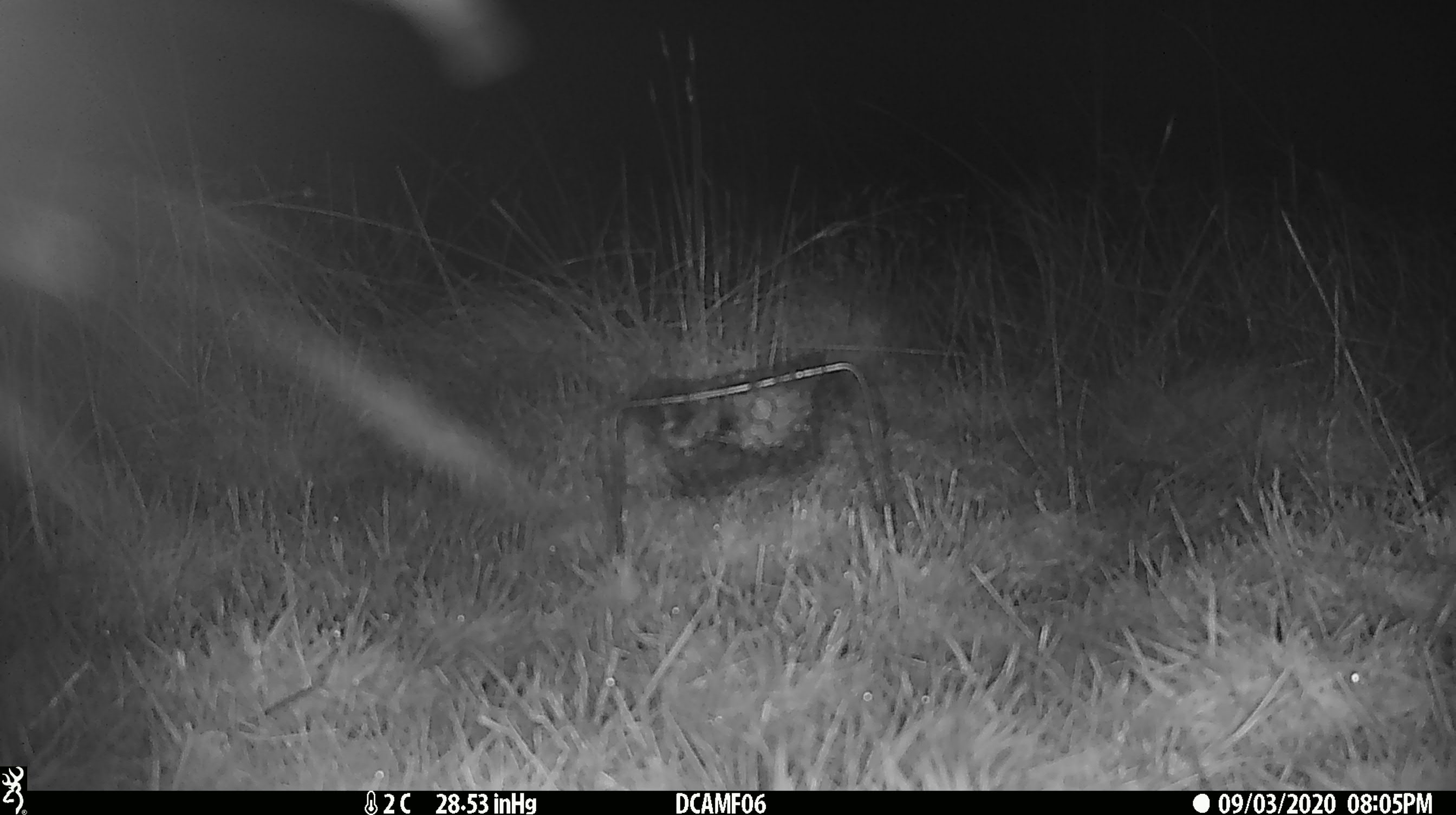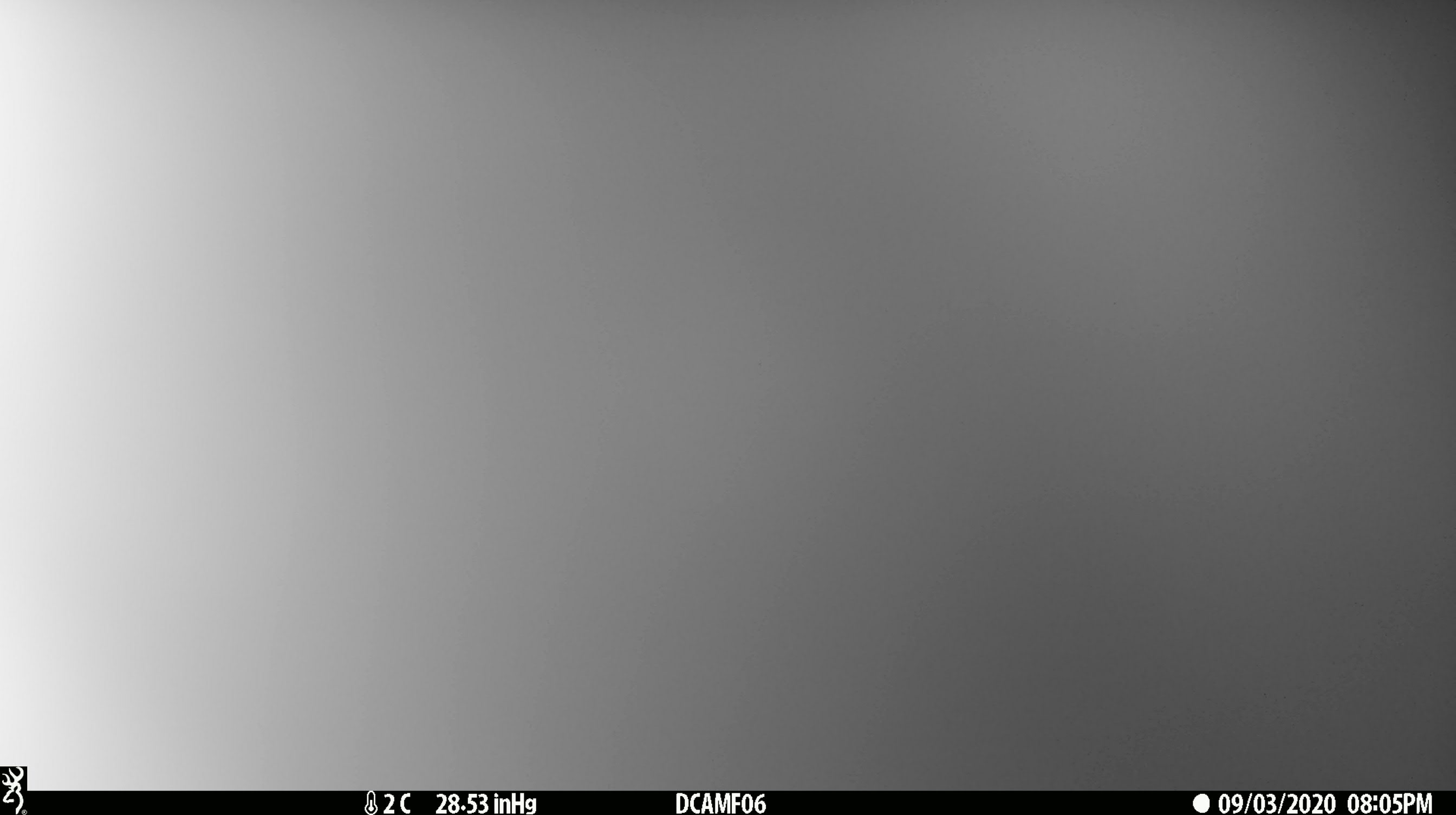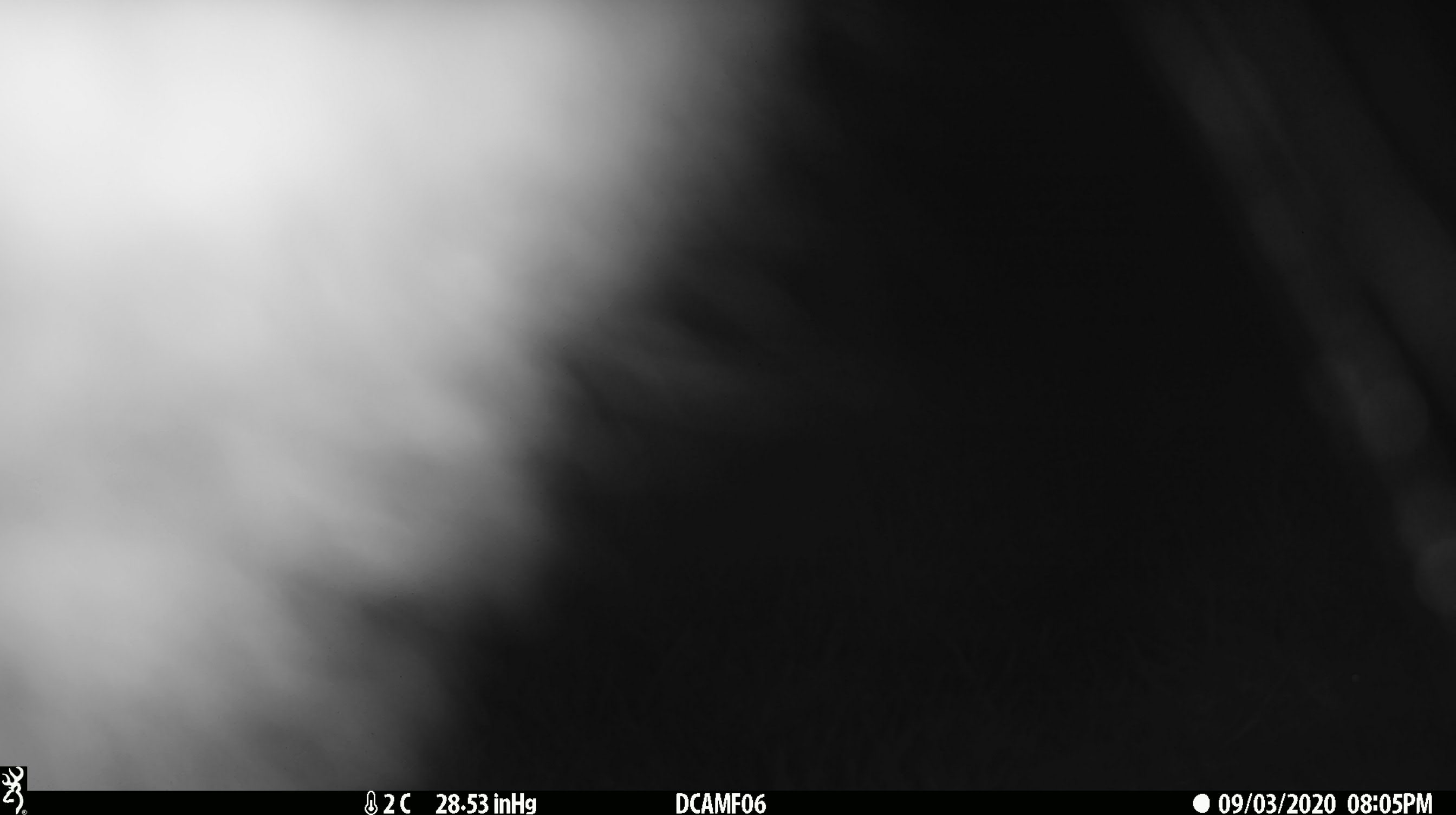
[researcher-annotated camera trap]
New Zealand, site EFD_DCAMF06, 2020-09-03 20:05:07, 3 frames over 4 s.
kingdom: Animalia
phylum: Chordata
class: Mammalia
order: Diprotodontia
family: Phalangeridae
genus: Trichosurus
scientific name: Trichosurus vulpecula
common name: common brushtail possum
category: possum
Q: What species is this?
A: Possum (common brushtail possum) (Trichosurus vulpecula).